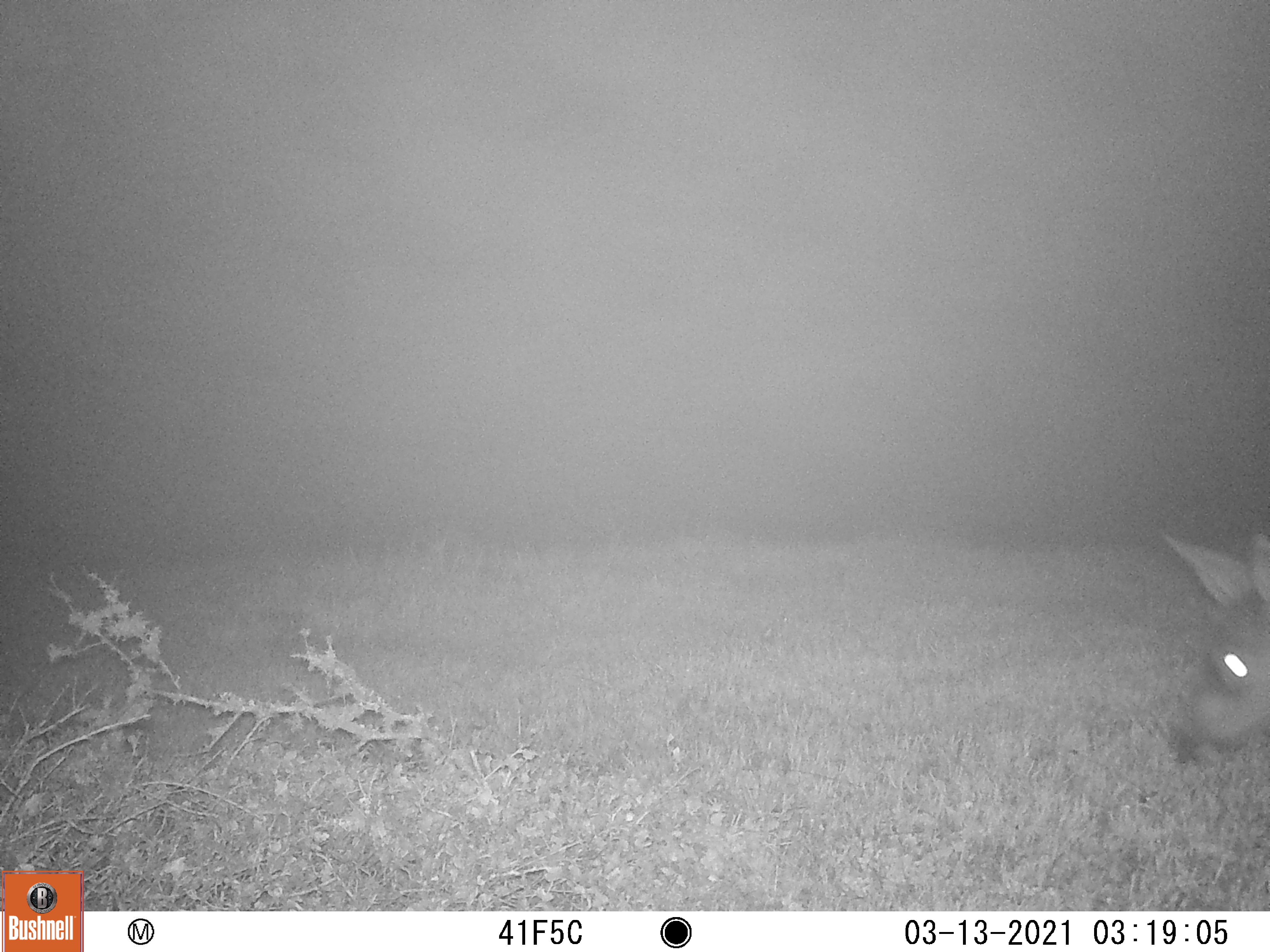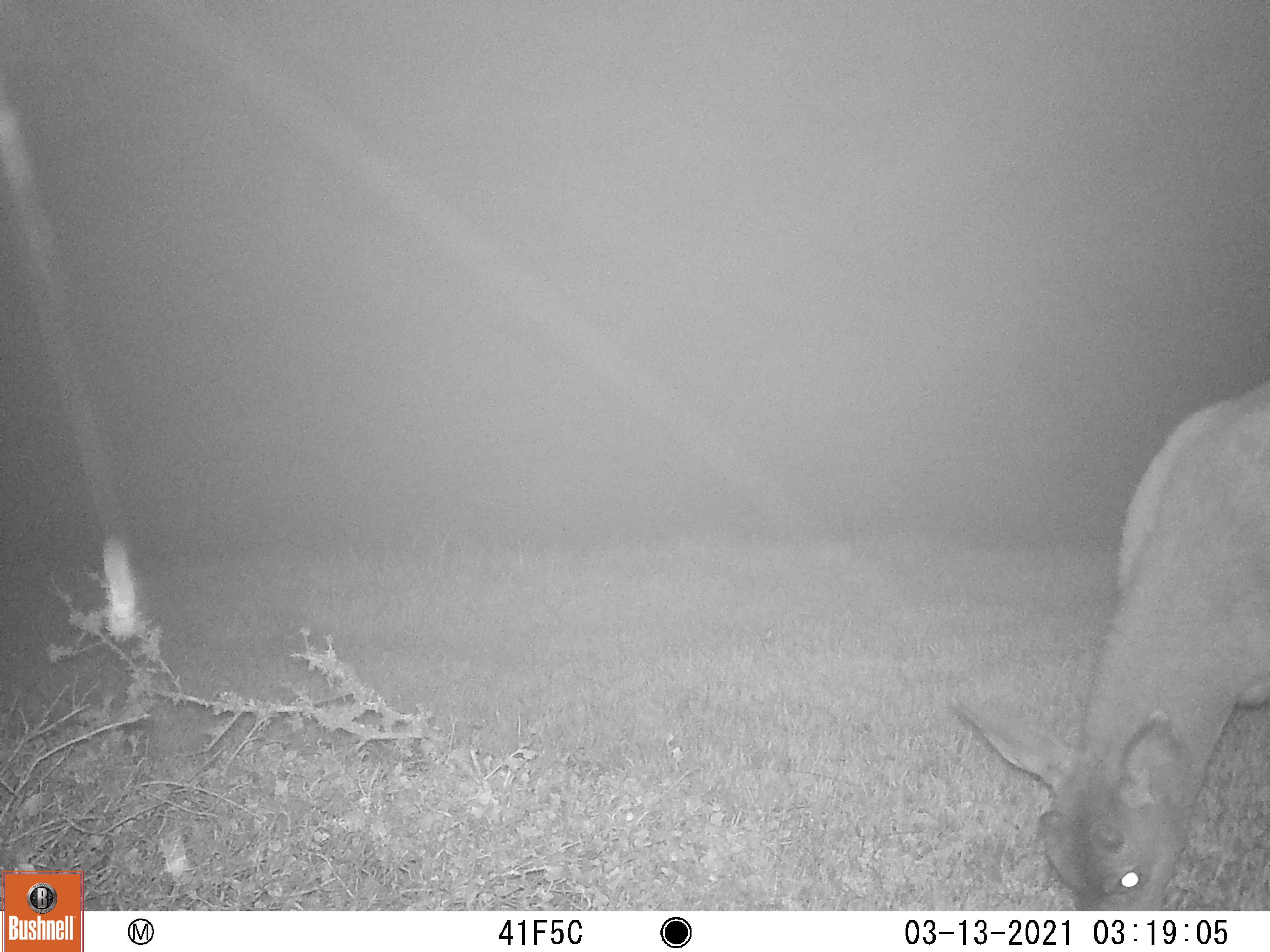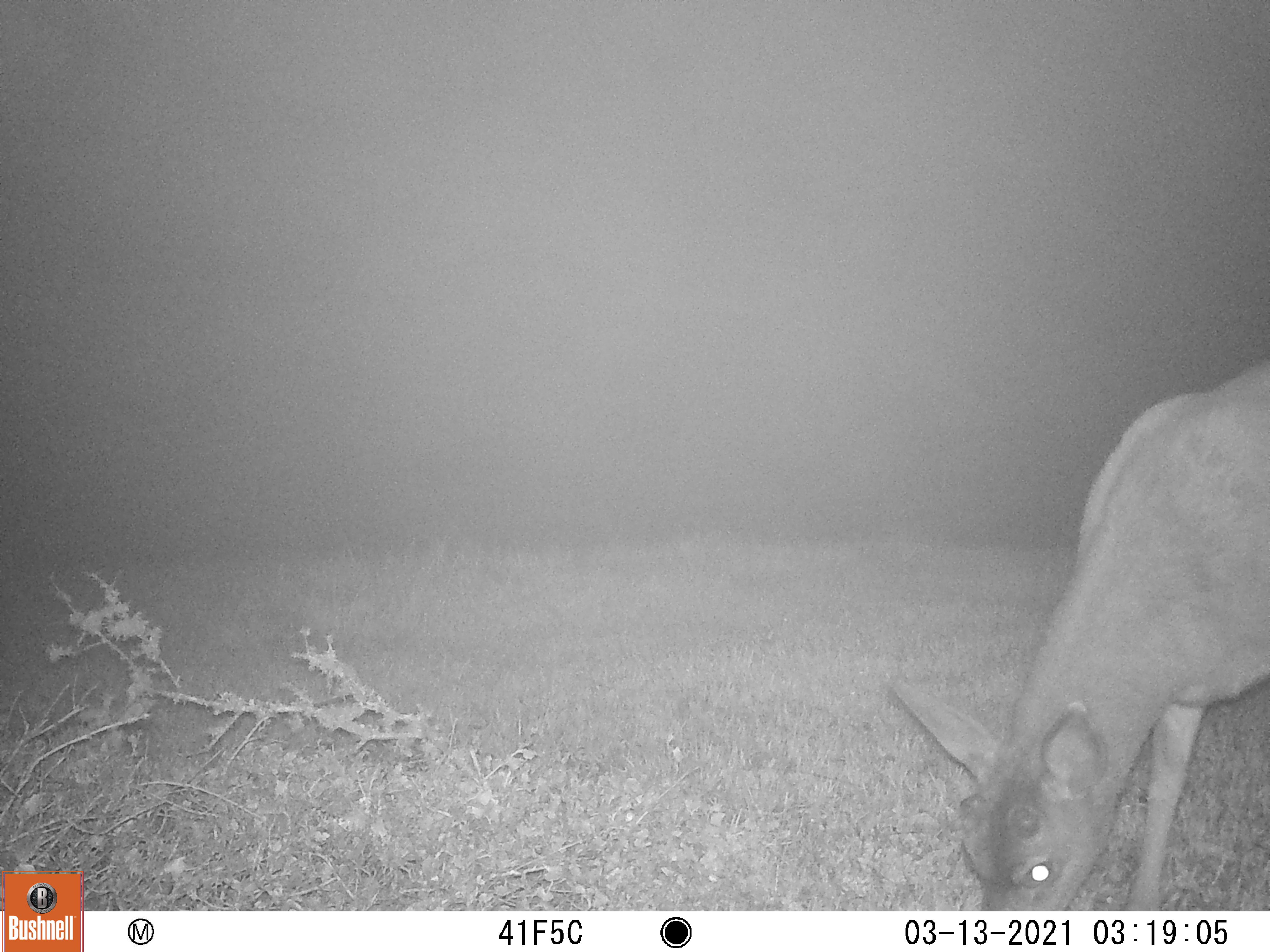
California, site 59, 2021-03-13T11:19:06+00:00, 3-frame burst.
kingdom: Animalia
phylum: Chordata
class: Mammalia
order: Artiodactyla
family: Cervidae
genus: Odocoileus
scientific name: Odocoileus hemionus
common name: mule deer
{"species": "mule deer (Odocoileus hemionus)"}